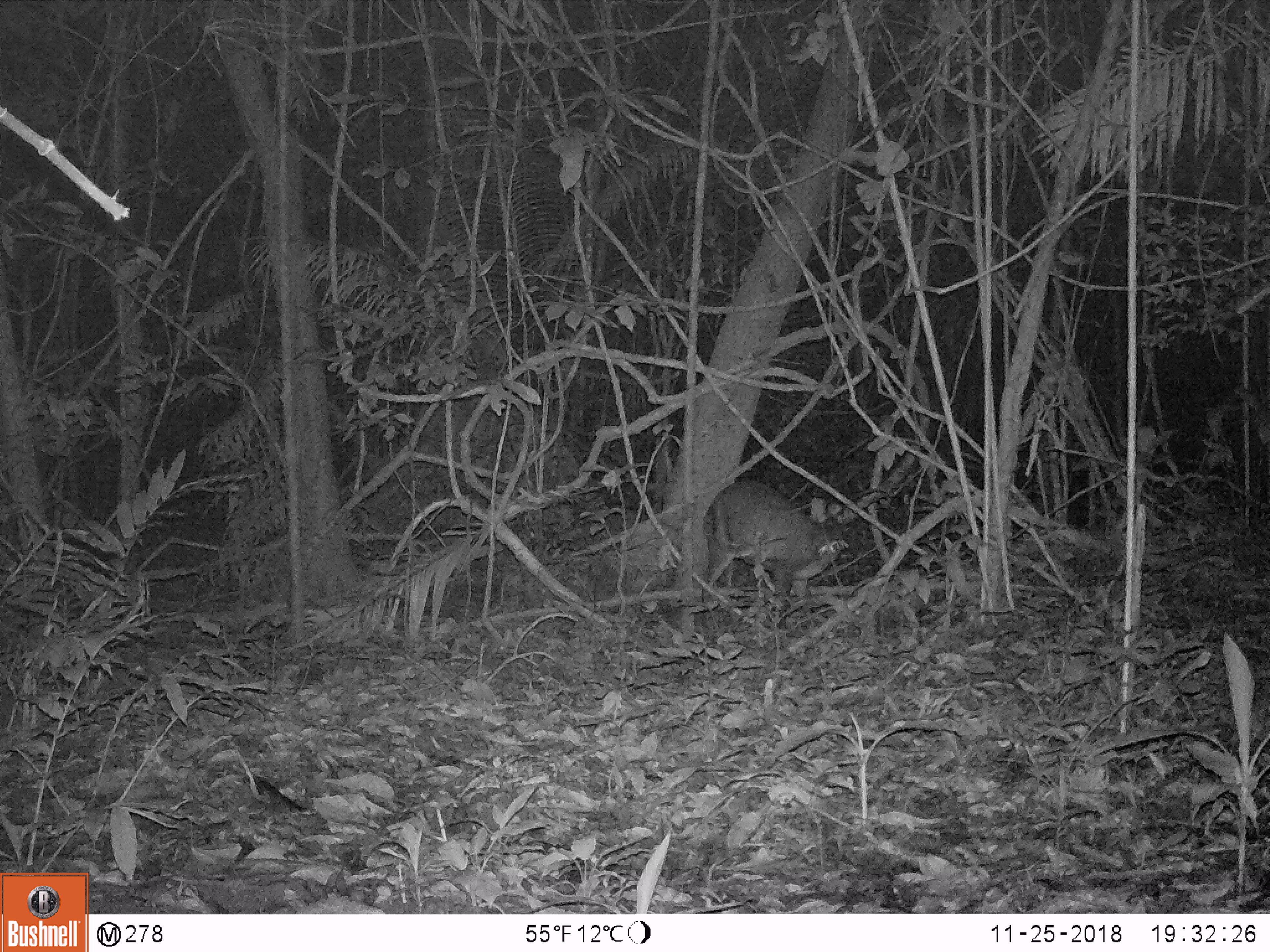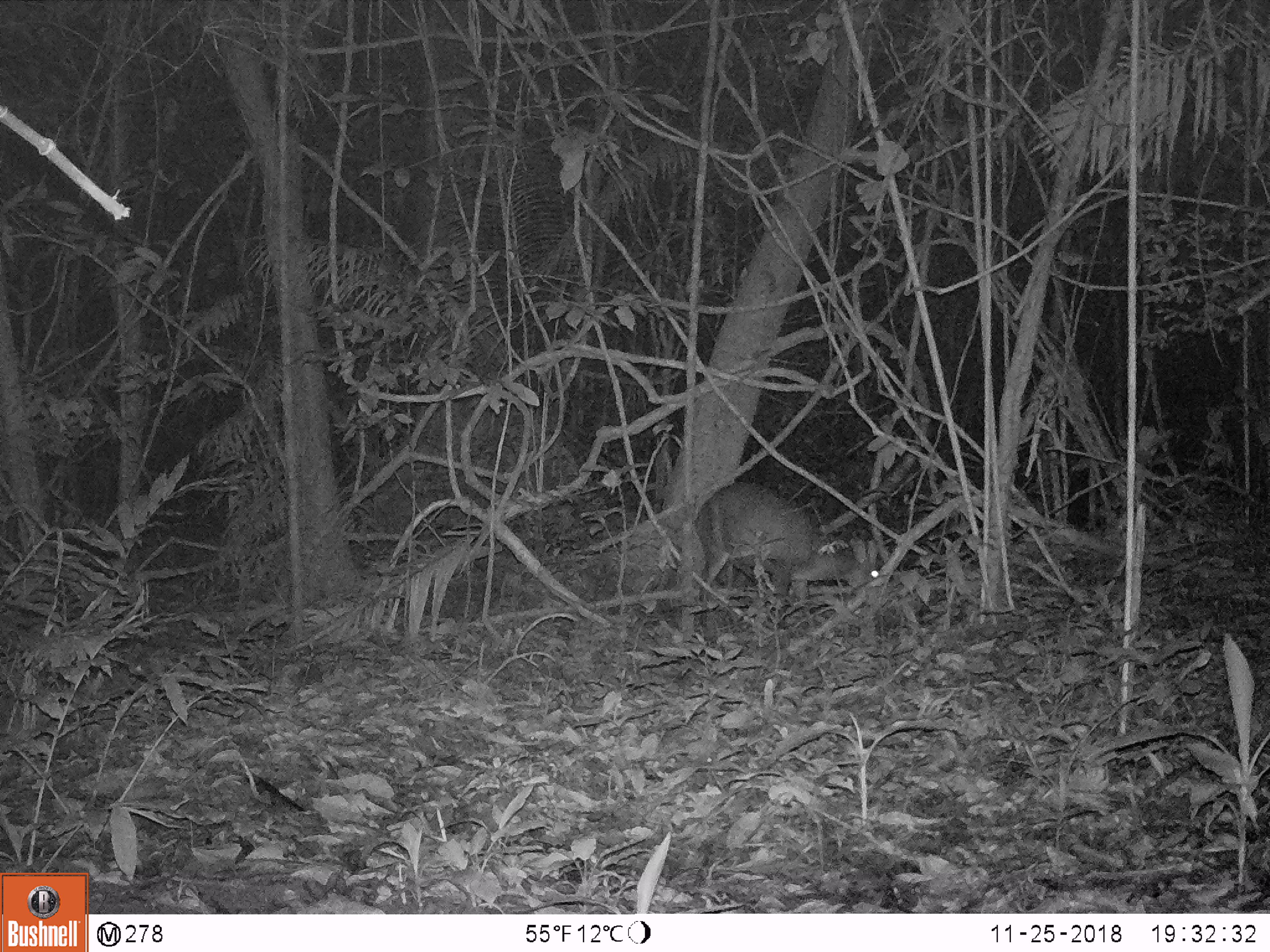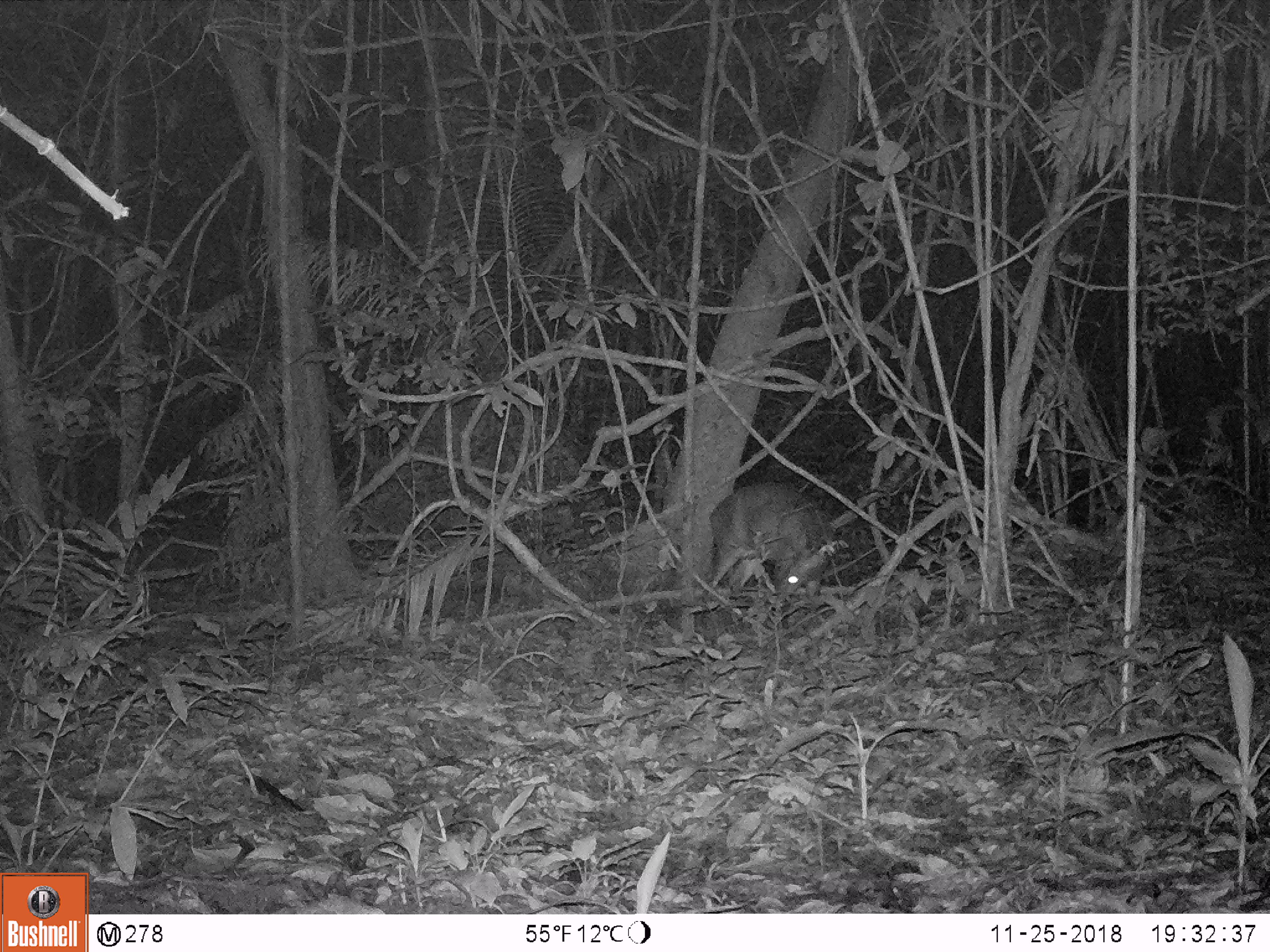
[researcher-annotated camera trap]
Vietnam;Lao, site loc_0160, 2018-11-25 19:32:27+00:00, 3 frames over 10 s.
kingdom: Animalia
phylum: Chordata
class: Mammalia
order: Artiodactyla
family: Cervidae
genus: Muntiacus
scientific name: Muntiacus vuquangensis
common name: large-antlered muntjac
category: large antlered muntjac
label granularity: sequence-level